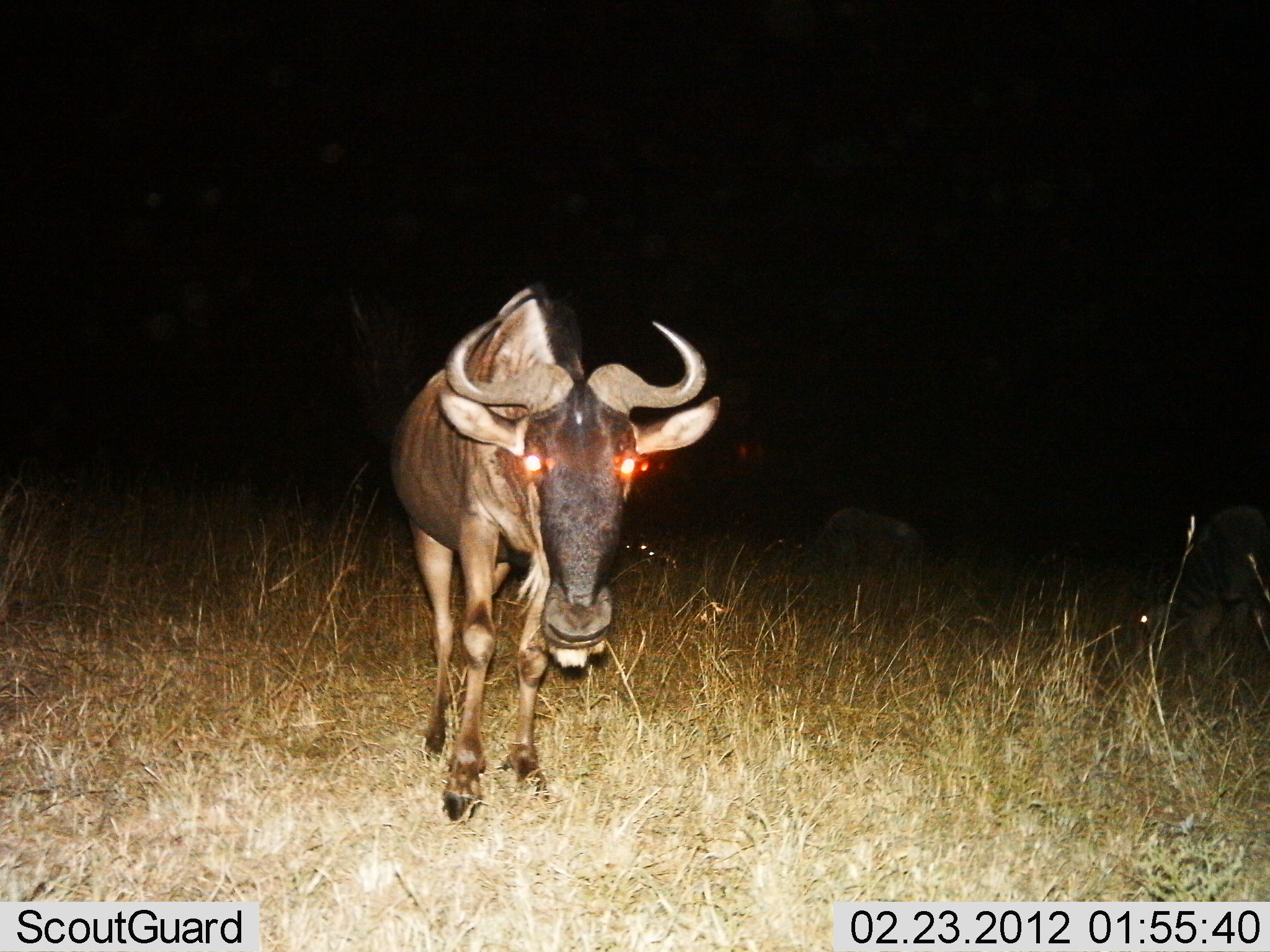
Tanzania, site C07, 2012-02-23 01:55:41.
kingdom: Animalia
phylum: Chordata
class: Mammalia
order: Artiodactyla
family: Bovidae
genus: Connochaetes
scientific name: Connochaetes taurinus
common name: blue wildebeest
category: wildebeest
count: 1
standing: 47%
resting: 6%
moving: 53%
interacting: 0%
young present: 0%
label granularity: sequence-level